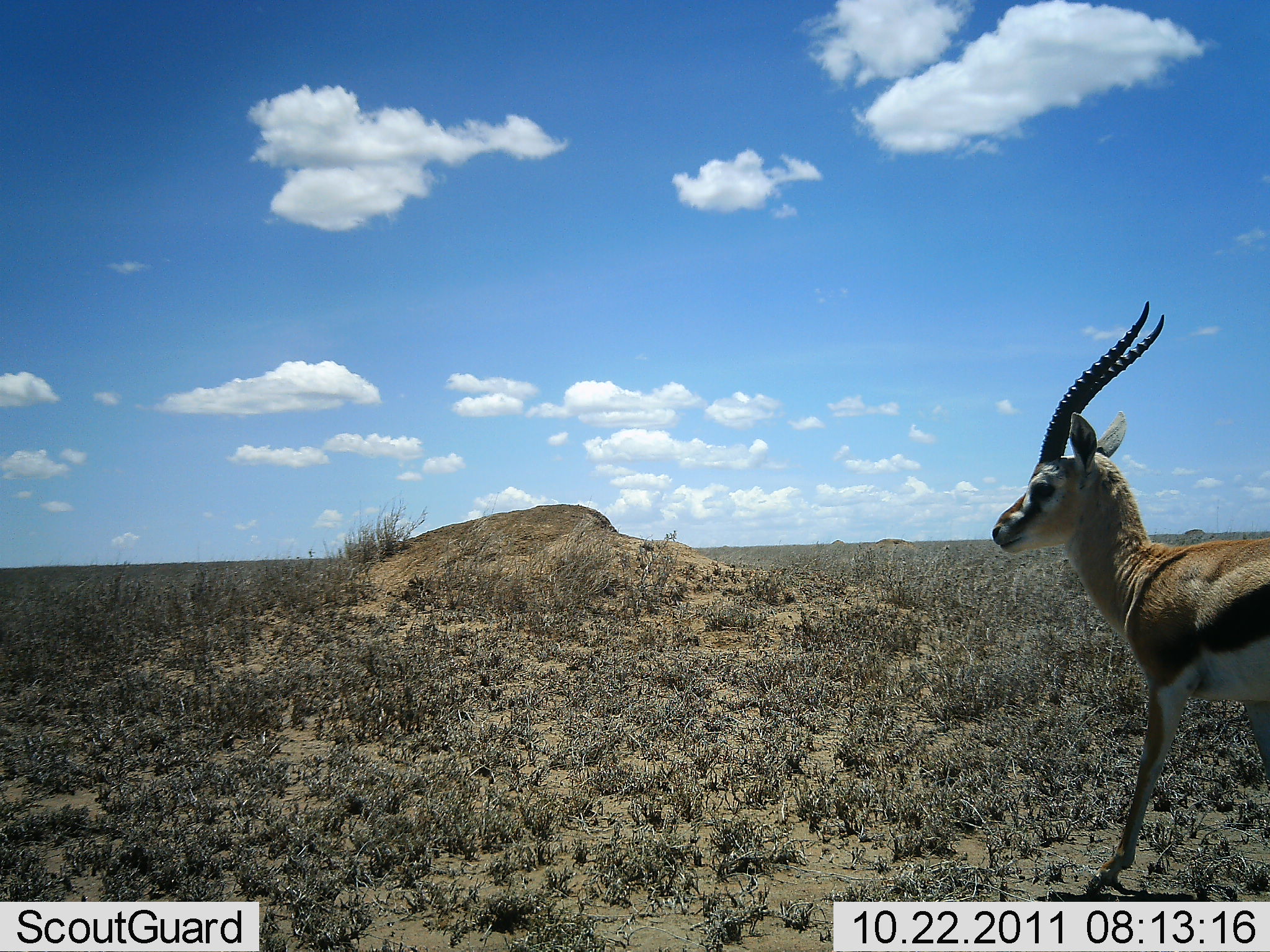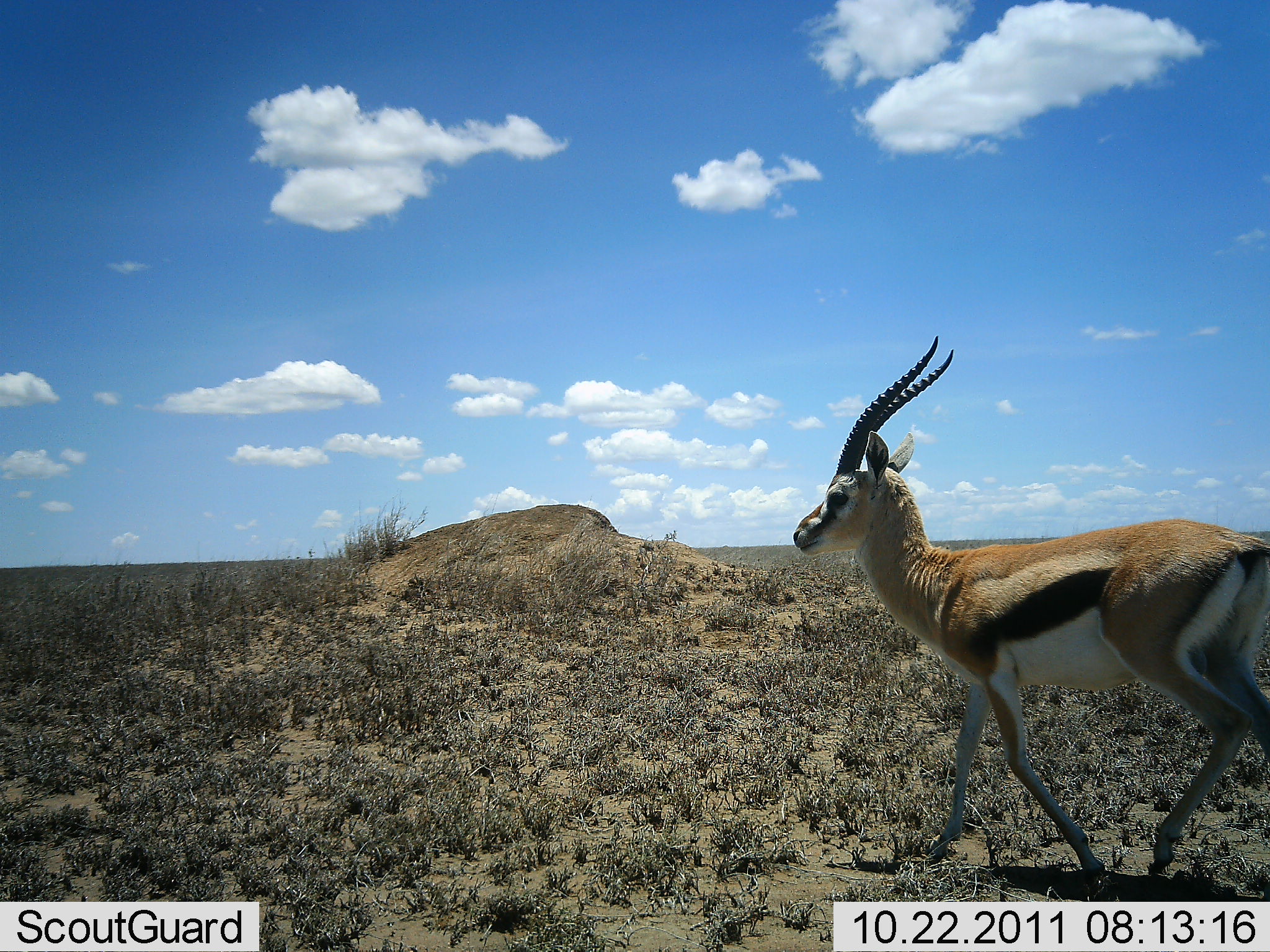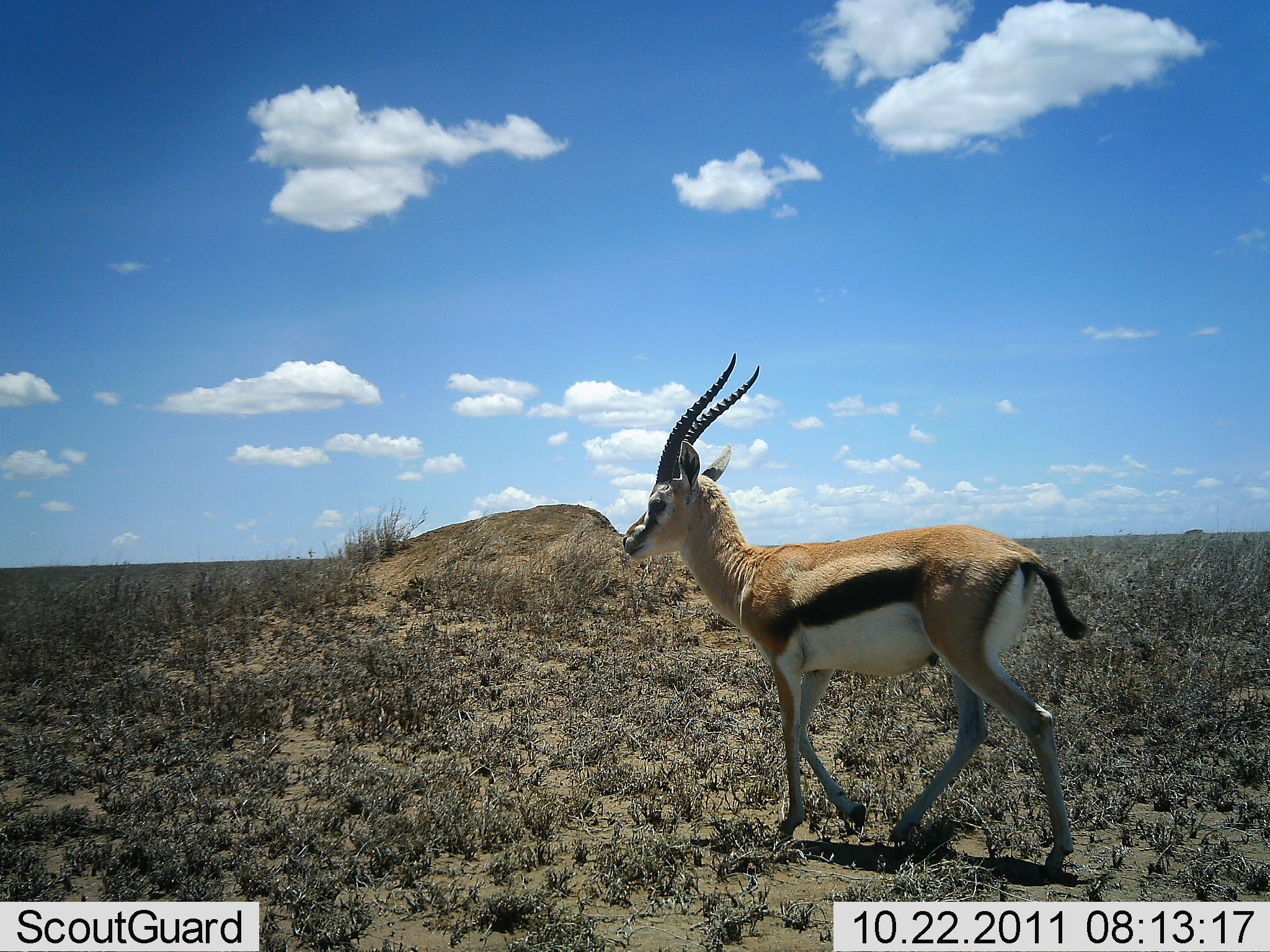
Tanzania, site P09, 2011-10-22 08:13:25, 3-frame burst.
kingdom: Animalia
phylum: Chordata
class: Mammalia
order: Artiodactyla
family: Bovidae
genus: Eudorcas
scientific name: Eudorcas thomsonii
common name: thomson's gazelle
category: gazellethomsons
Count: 1.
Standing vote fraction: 0%.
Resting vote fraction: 0%.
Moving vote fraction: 100%.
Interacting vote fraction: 0%.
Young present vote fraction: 0%.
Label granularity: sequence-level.